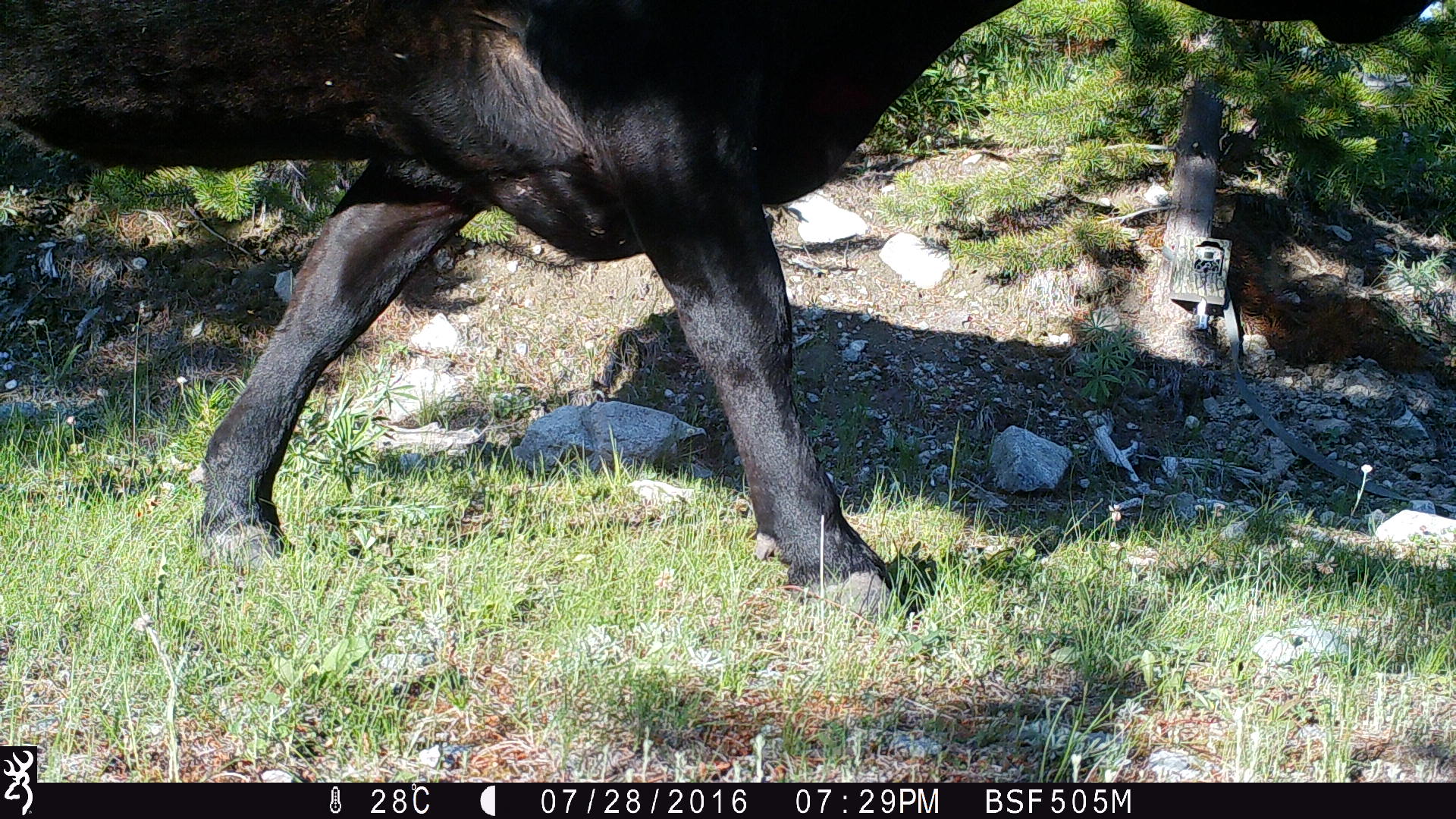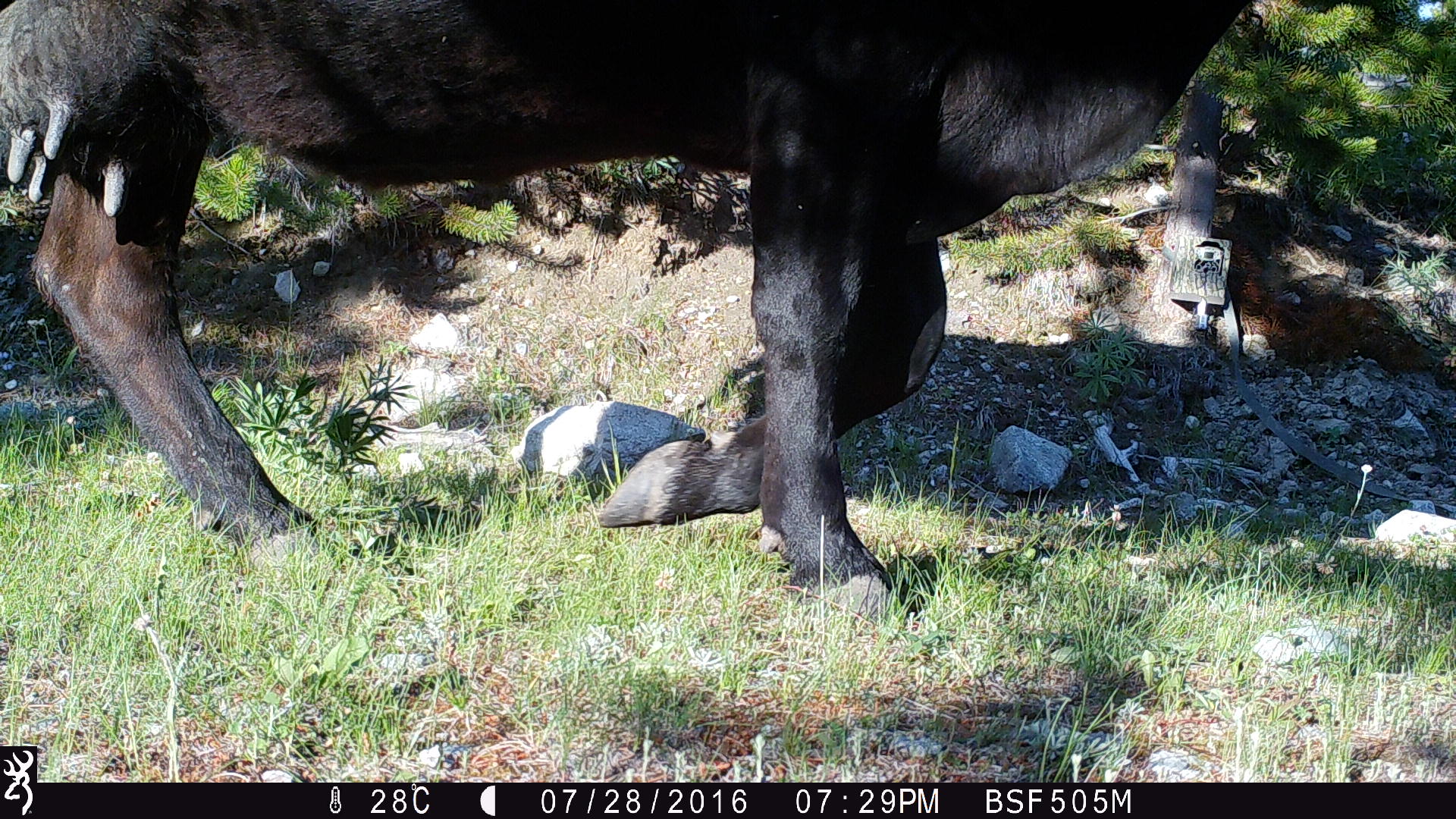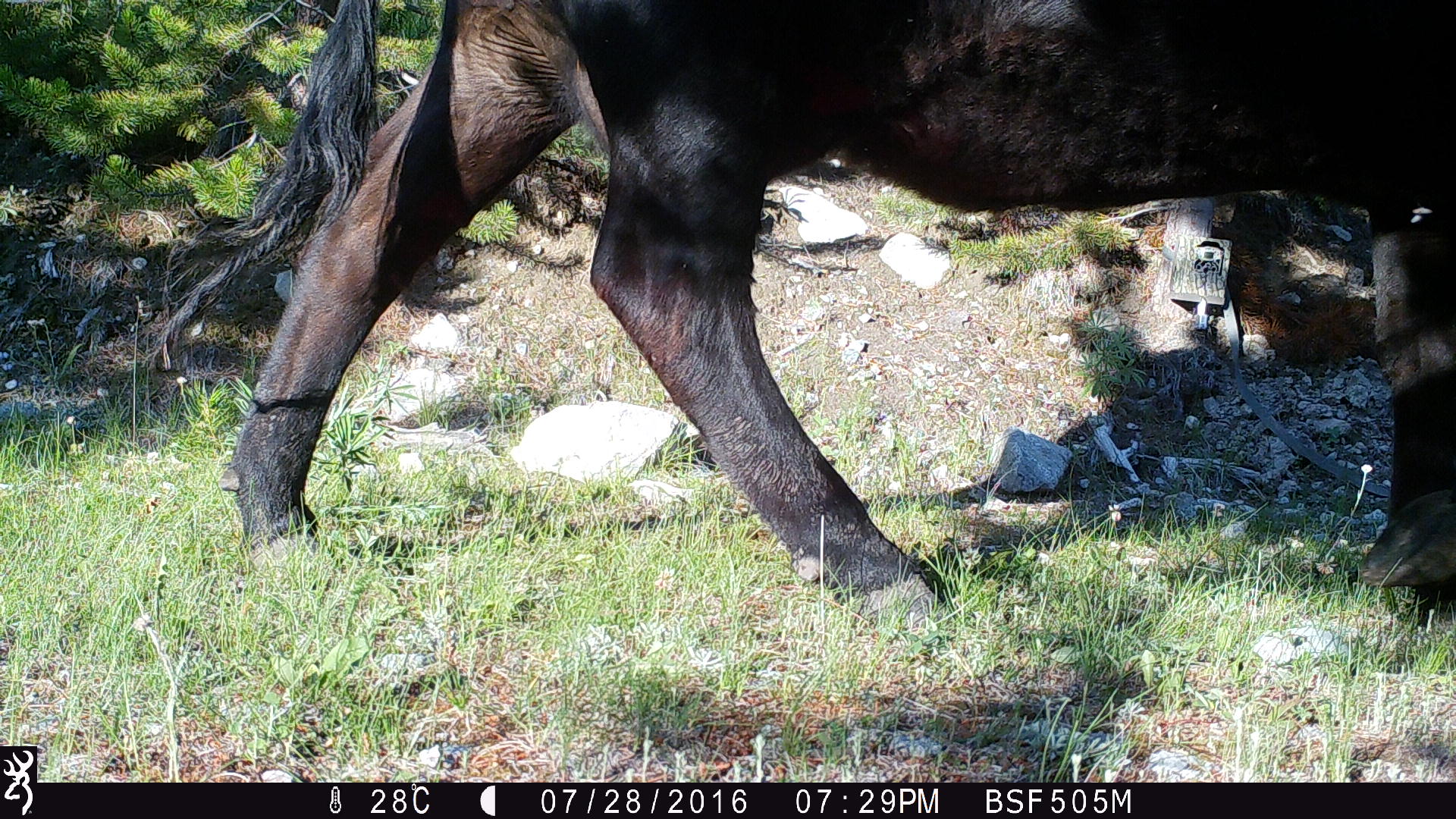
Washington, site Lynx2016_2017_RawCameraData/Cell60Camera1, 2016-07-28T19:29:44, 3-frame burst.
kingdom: Animalia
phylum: Chordata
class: Mammalia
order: Artiodactyla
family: Bovidae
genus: Bos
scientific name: Bos taurus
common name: domestic cattle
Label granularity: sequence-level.